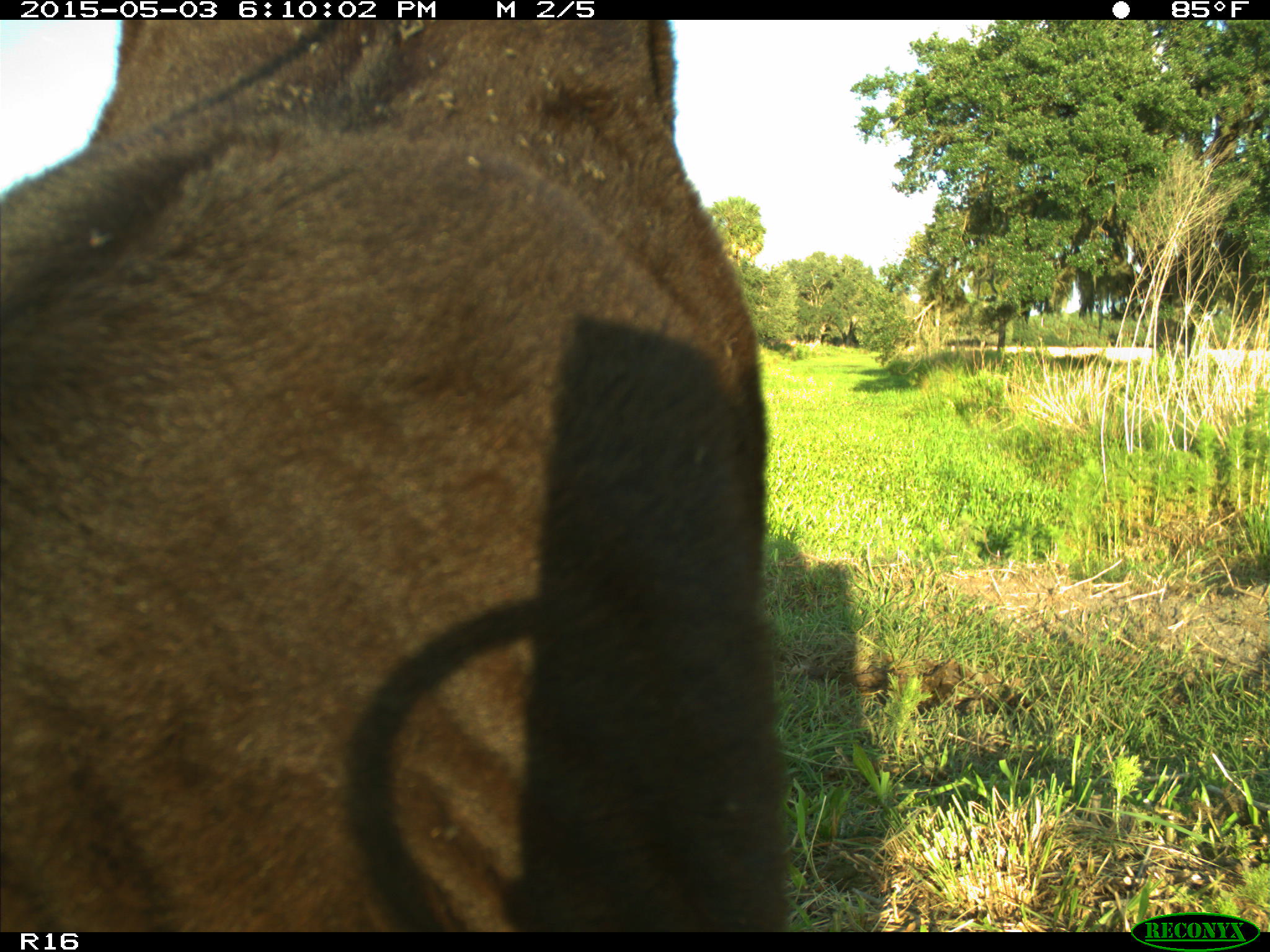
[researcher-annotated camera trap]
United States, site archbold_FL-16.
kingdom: Animalia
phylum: Chordata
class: Mammalia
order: Artiodactyla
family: Bovidae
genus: Bos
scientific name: Bos taurus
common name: domestic cow